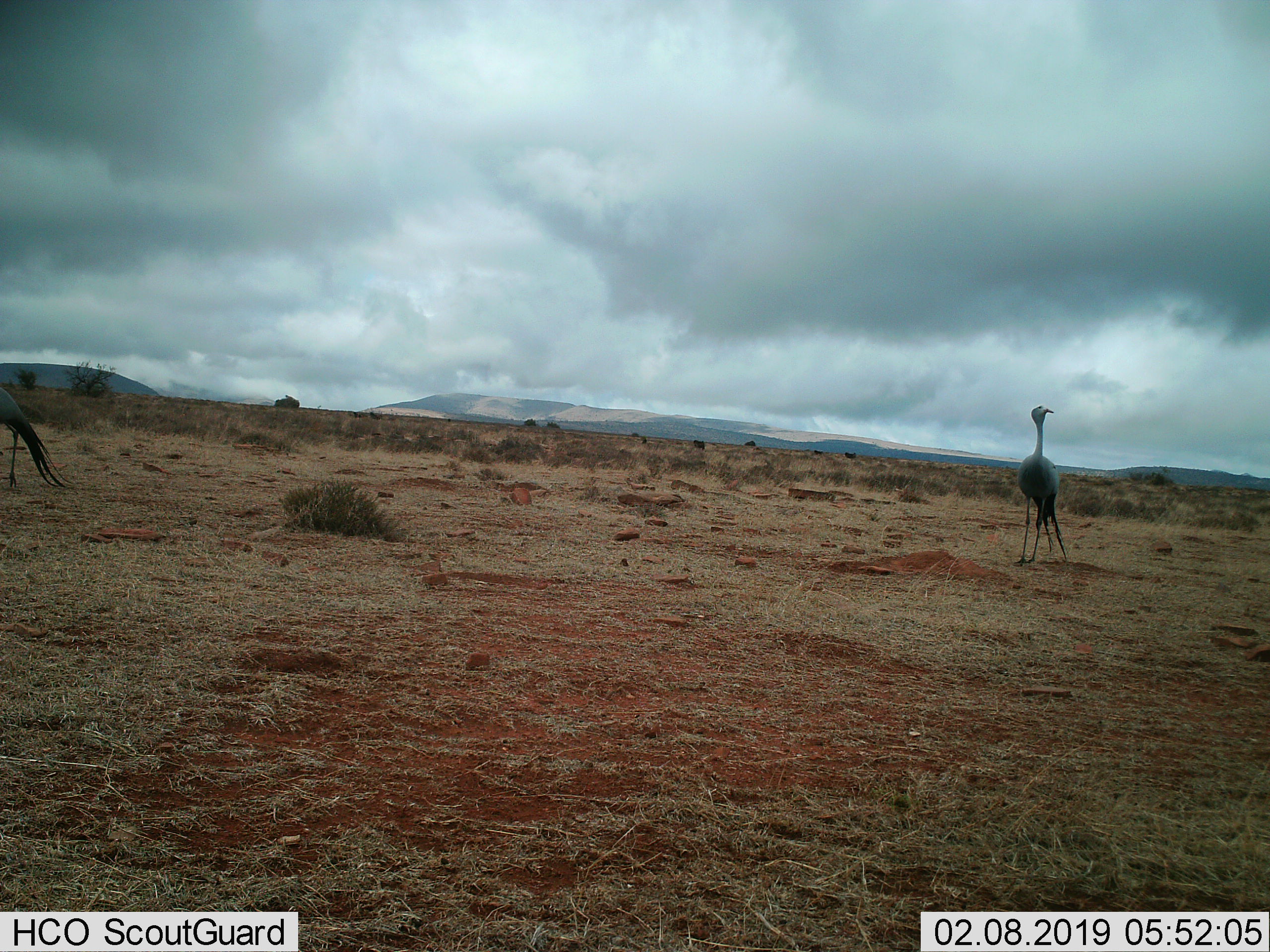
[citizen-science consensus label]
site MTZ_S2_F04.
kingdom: Animalia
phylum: Chordata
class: Aves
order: Gruiformes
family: Gruidae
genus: Anthropoides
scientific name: Anthropoides paradiseus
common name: blue crane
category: craneblue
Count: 2.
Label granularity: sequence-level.